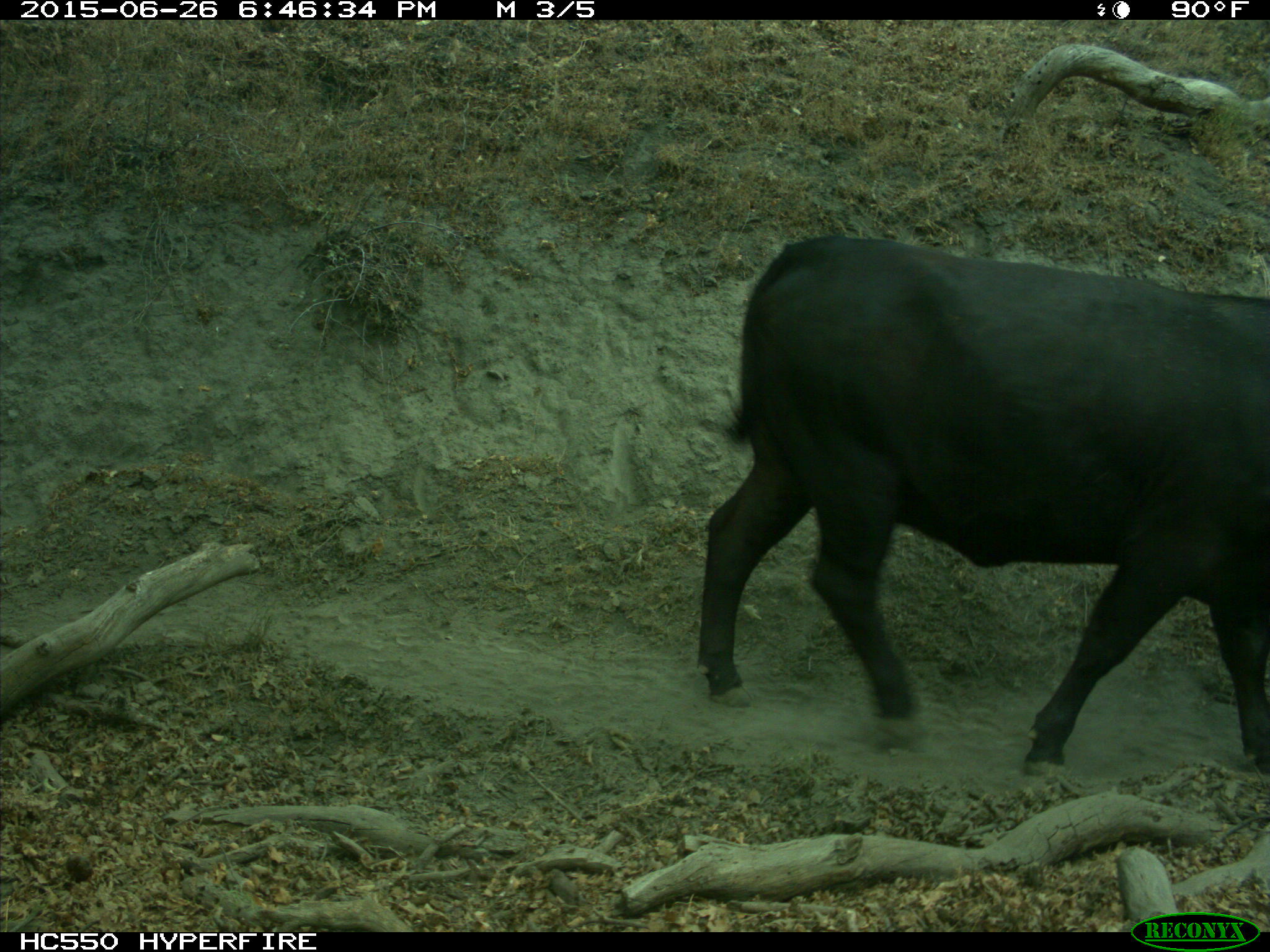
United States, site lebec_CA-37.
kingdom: Animalia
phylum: Chordata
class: Mammalia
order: Artiodactyla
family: Bovidae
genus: Bos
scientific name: Bos taurus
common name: domestic cow